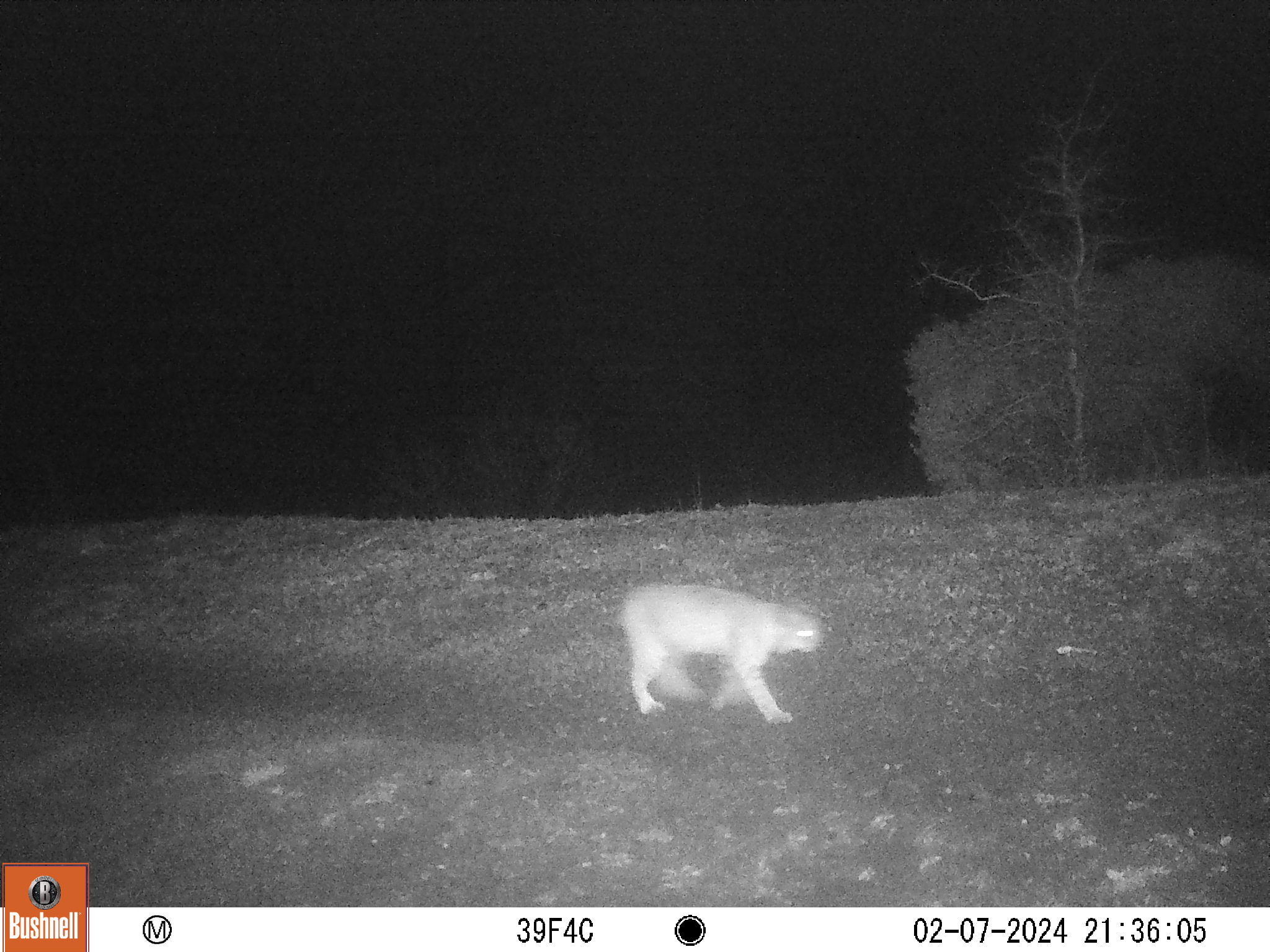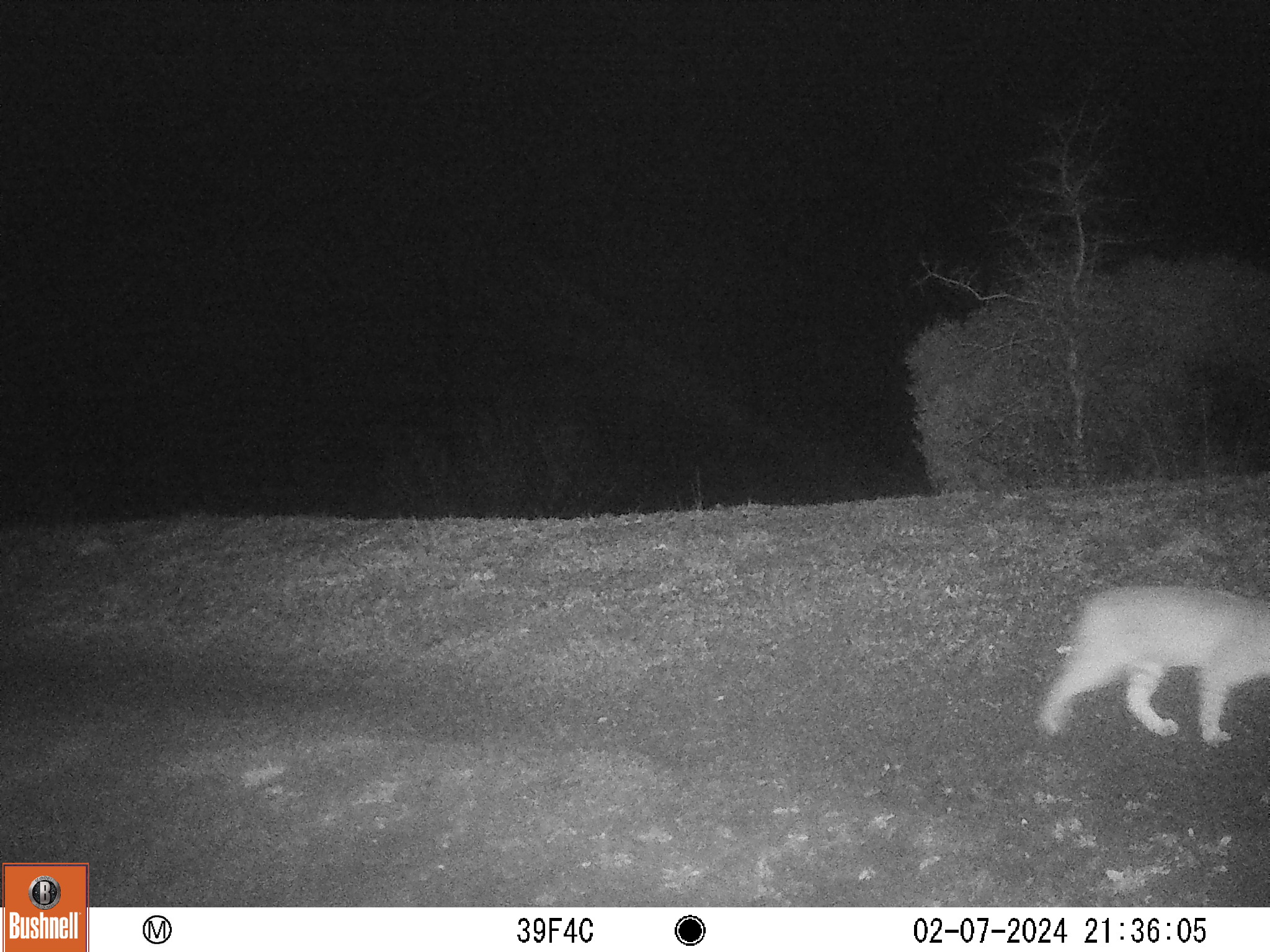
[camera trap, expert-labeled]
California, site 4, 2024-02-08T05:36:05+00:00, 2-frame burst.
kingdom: Animalia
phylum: Chordata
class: Mammalia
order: Carnivora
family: Felidae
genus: Lynx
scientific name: Lynx rufus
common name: bobcat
Bobcat (Lynx rufus).